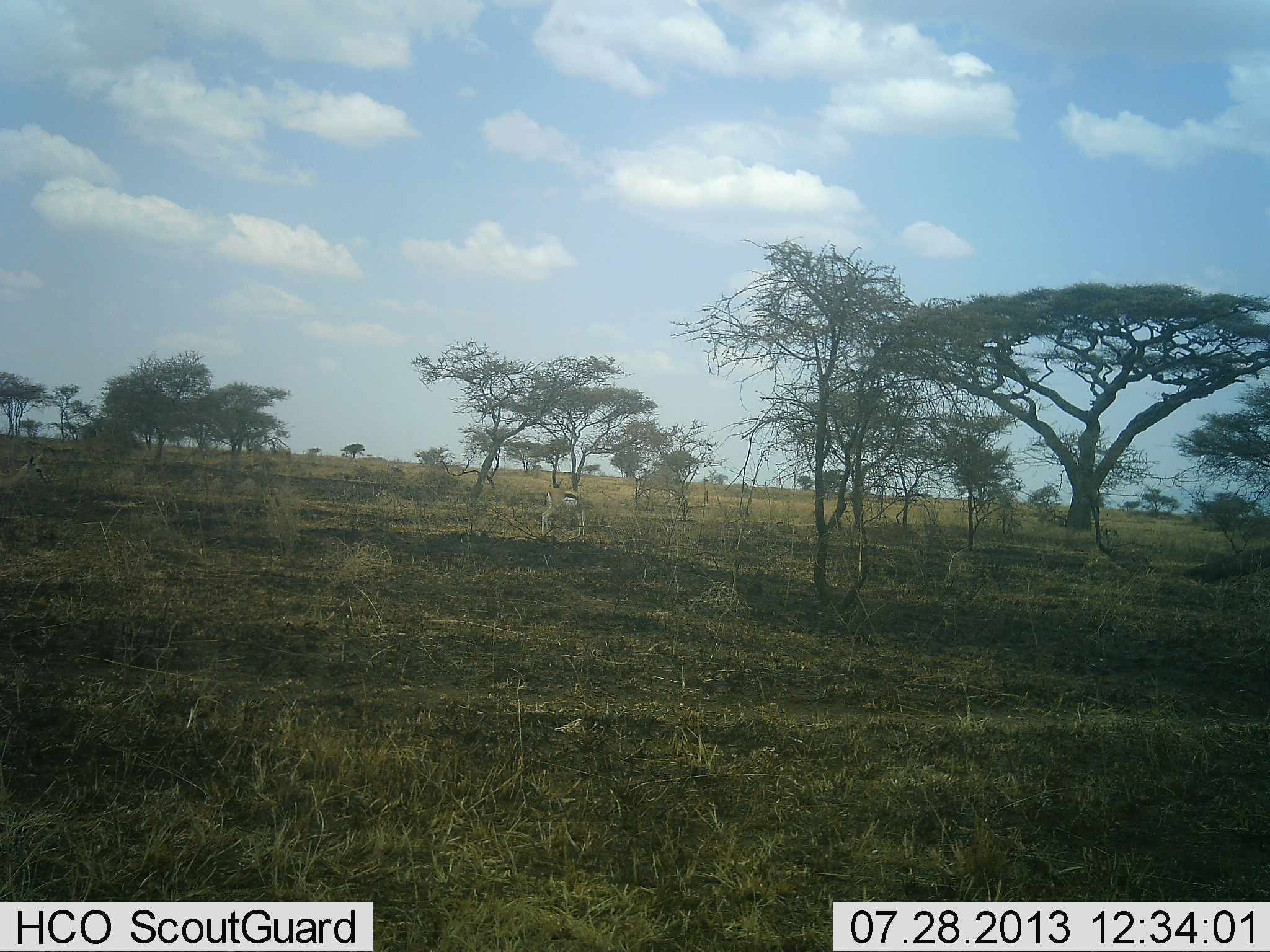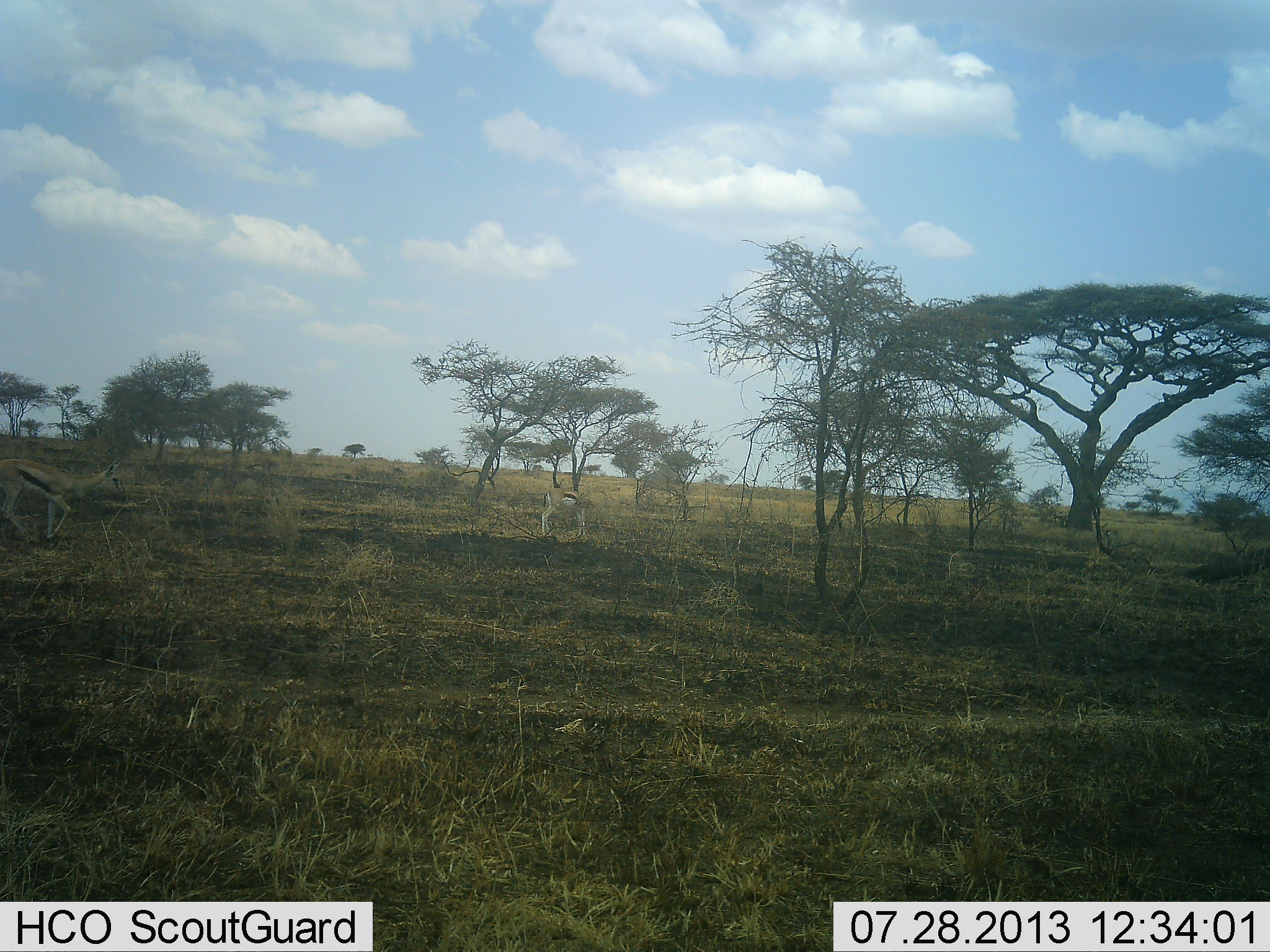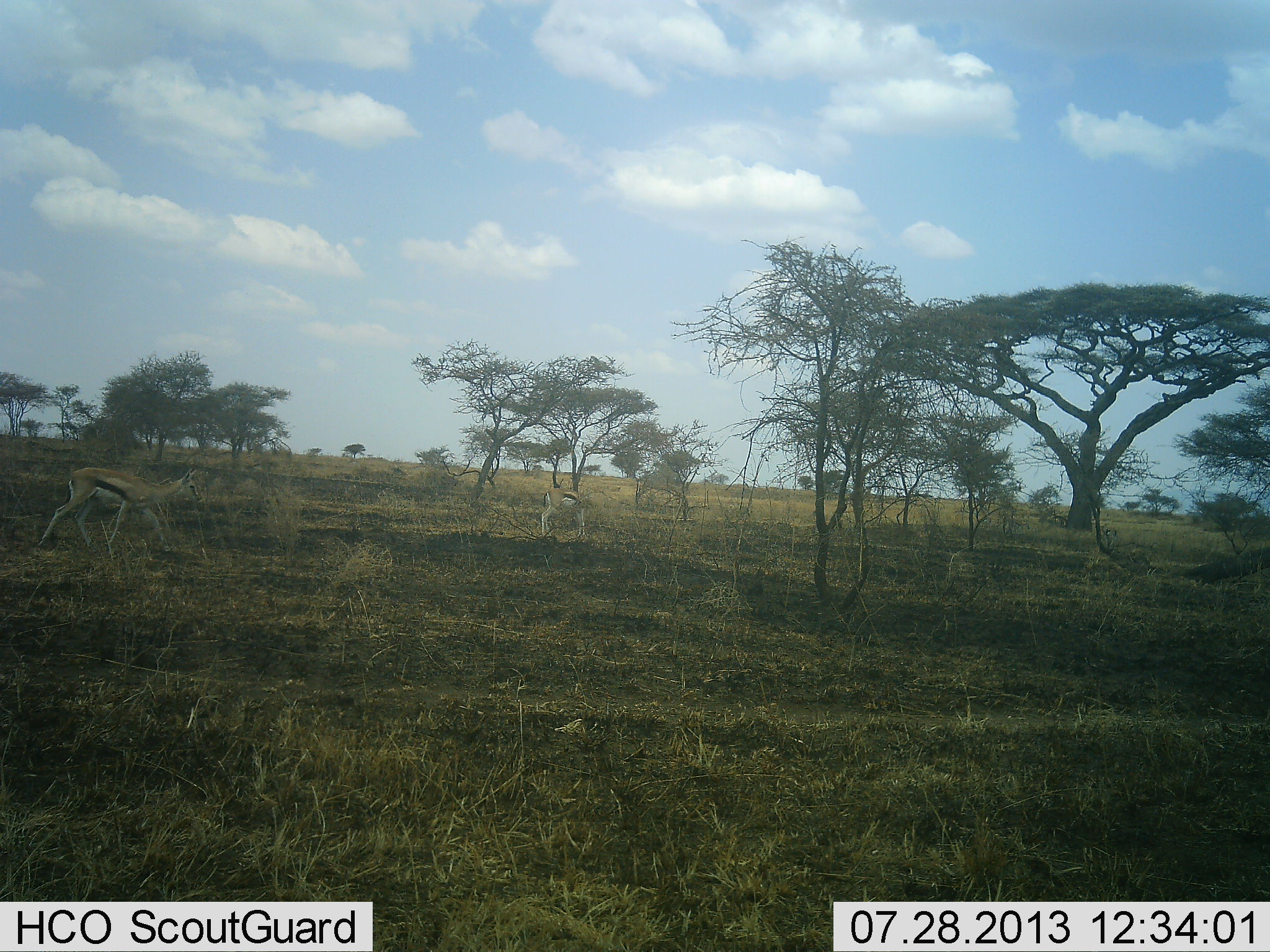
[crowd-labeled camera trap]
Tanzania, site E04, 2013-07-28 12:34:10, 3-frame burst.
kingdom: Animalia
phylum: Chordata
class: Mammalia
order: Artiodactyla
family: Bovidae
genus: Eudorcas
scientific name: Eudorcas thomsonii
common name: thomson's gazelle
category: gazellethomsons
Gazellethomsons (thomson's gazelle) (Eudorcas thomsonii), count 2. Behavior (volunteer vote fractions): standing 65%, resting 0%, moving 87%, interacting 0%. Young present (vote fraction): 0%. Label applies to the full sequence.